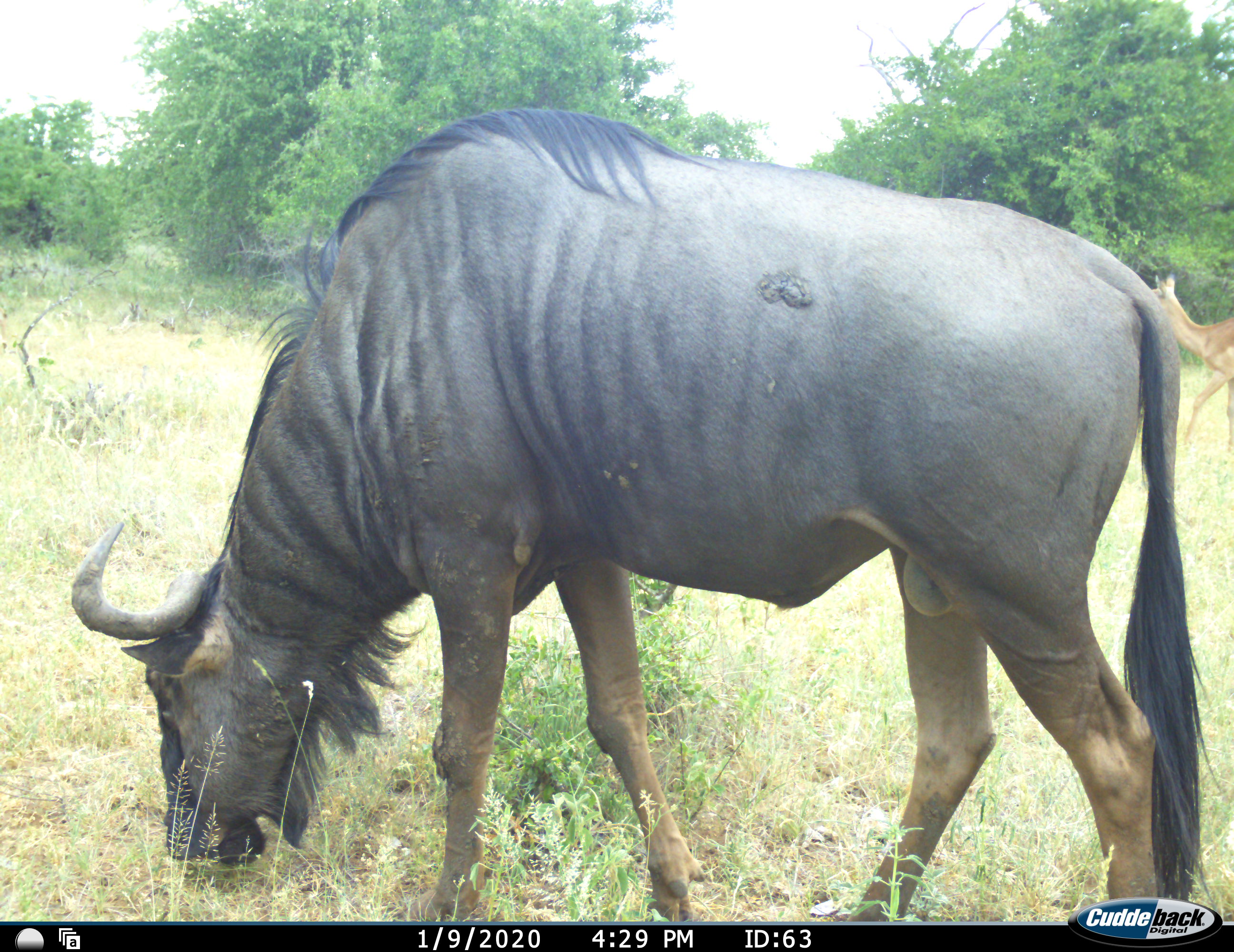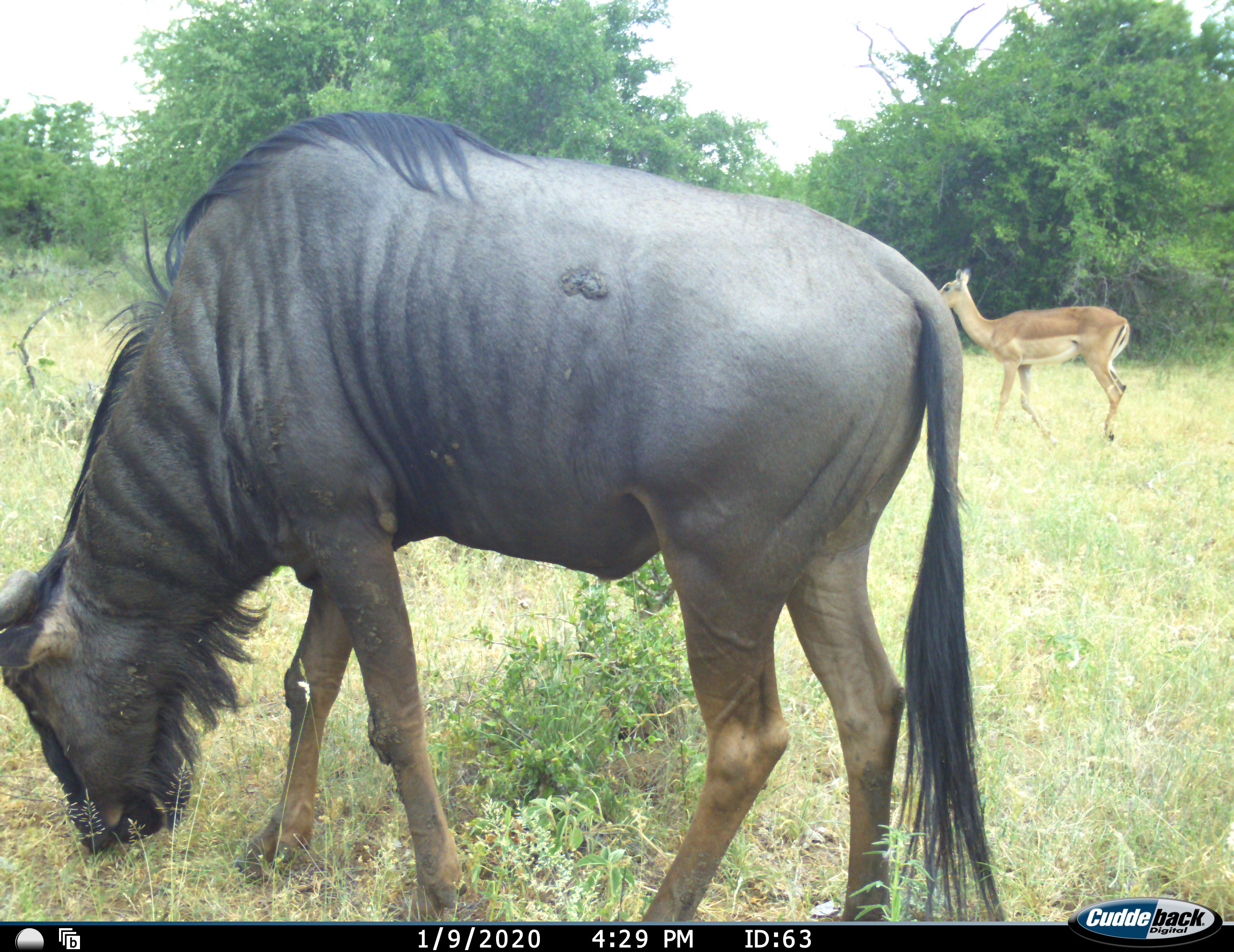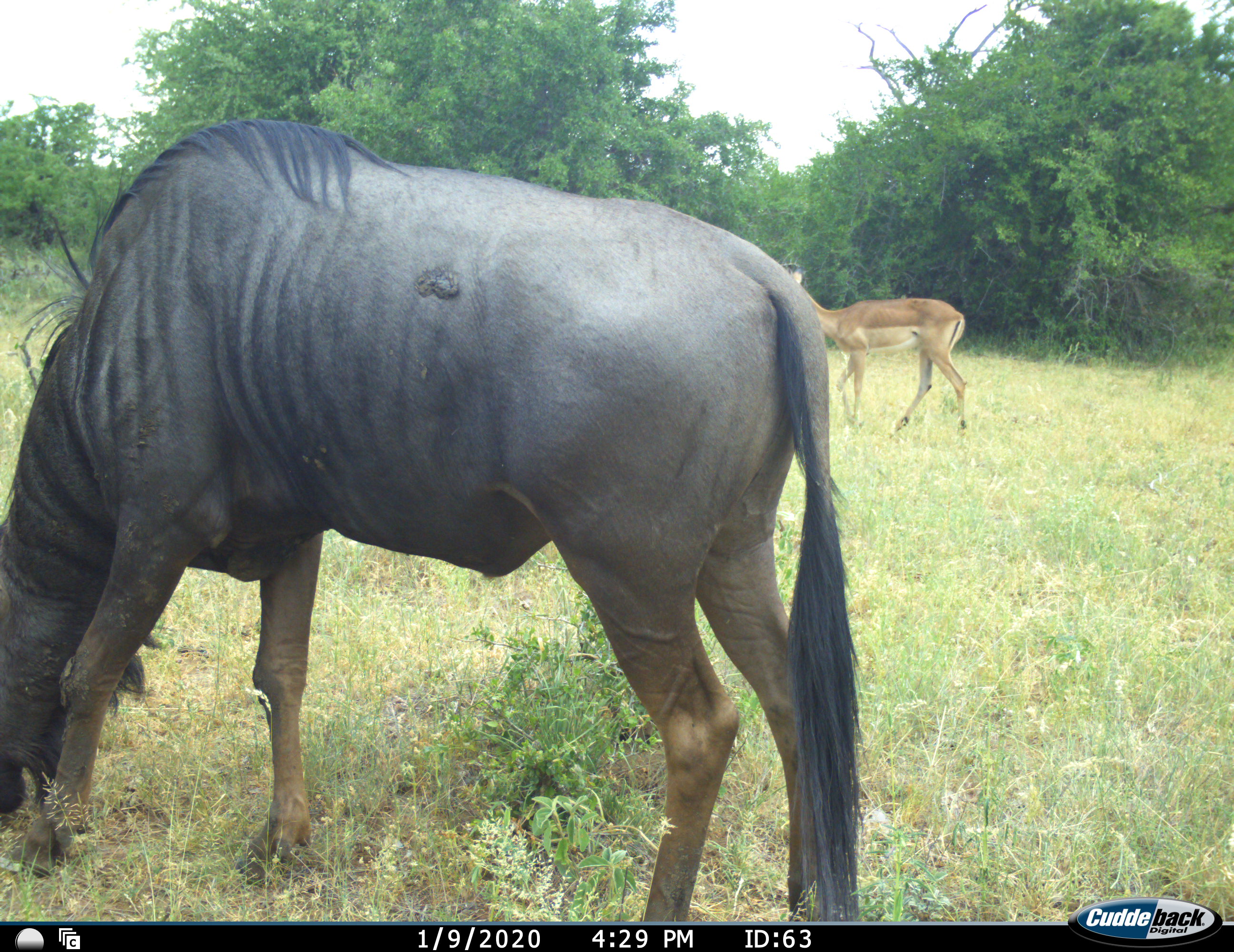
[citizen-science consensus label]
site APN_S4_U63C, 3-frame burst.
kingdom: Animalia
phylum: Chordata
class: Mammalia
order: Artiodactyla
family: Bovidae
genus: Aepyceros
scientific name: Aepyceros melampus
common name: impala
Impala (Aepyceros melampus), count 1. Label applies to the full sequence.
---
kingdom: Animalia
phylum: Chordata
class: Mammalia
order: Artiodactyla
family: Bovidae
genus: Connochaetes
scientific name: Connochaetes taurinus taurinus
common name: blue wildebeest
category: wildebeestblue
Wildebeestblue (blue wildebeest) (Connochaetes taurinus taurinus), count 1. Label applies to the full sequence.